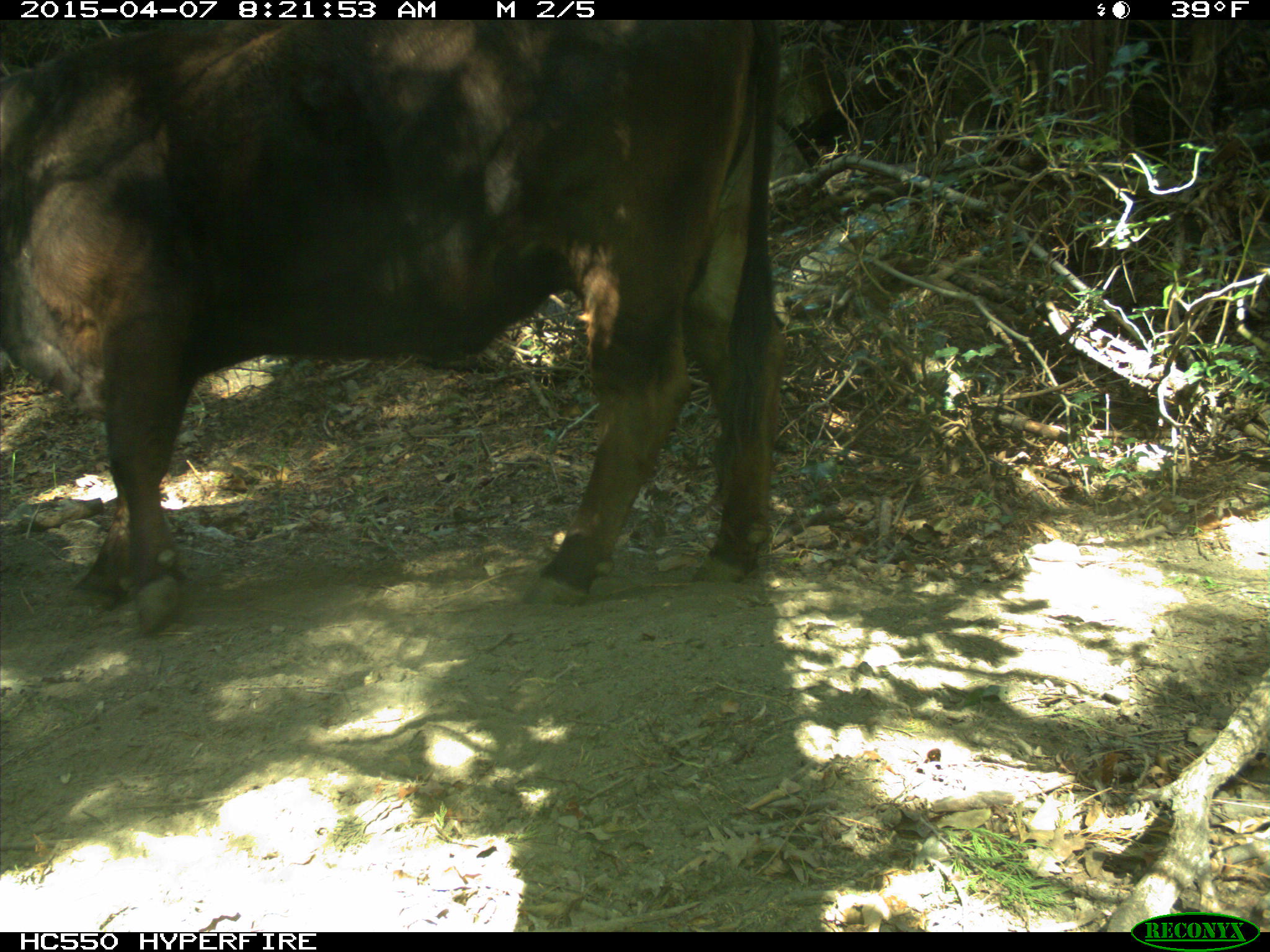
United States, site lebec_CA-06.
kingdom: Animalia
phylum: Chordata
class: Mammalia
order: Artiodactyla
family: Bovidae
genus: Bos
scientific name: Bos taurus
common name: domestic cow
Bos taurus (domestic cow).